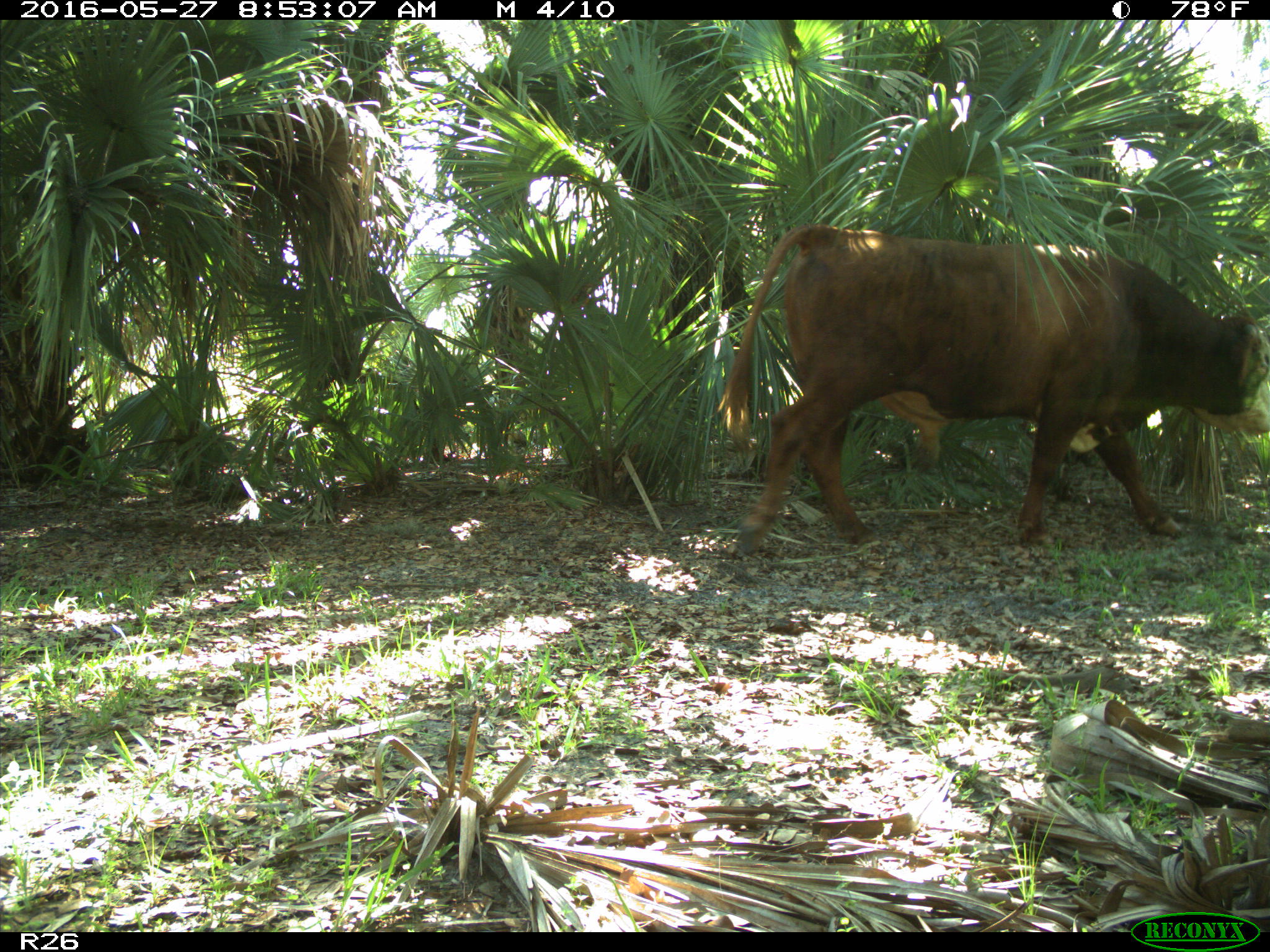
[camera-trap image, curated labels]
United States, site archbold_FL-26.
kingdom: Animalia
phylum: Chordata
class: Mammalia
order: Artiodactyla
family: Bovidae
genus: Bos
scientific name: Bos taurus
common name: domestic cow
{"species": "Bos taurus (domestic cow)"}